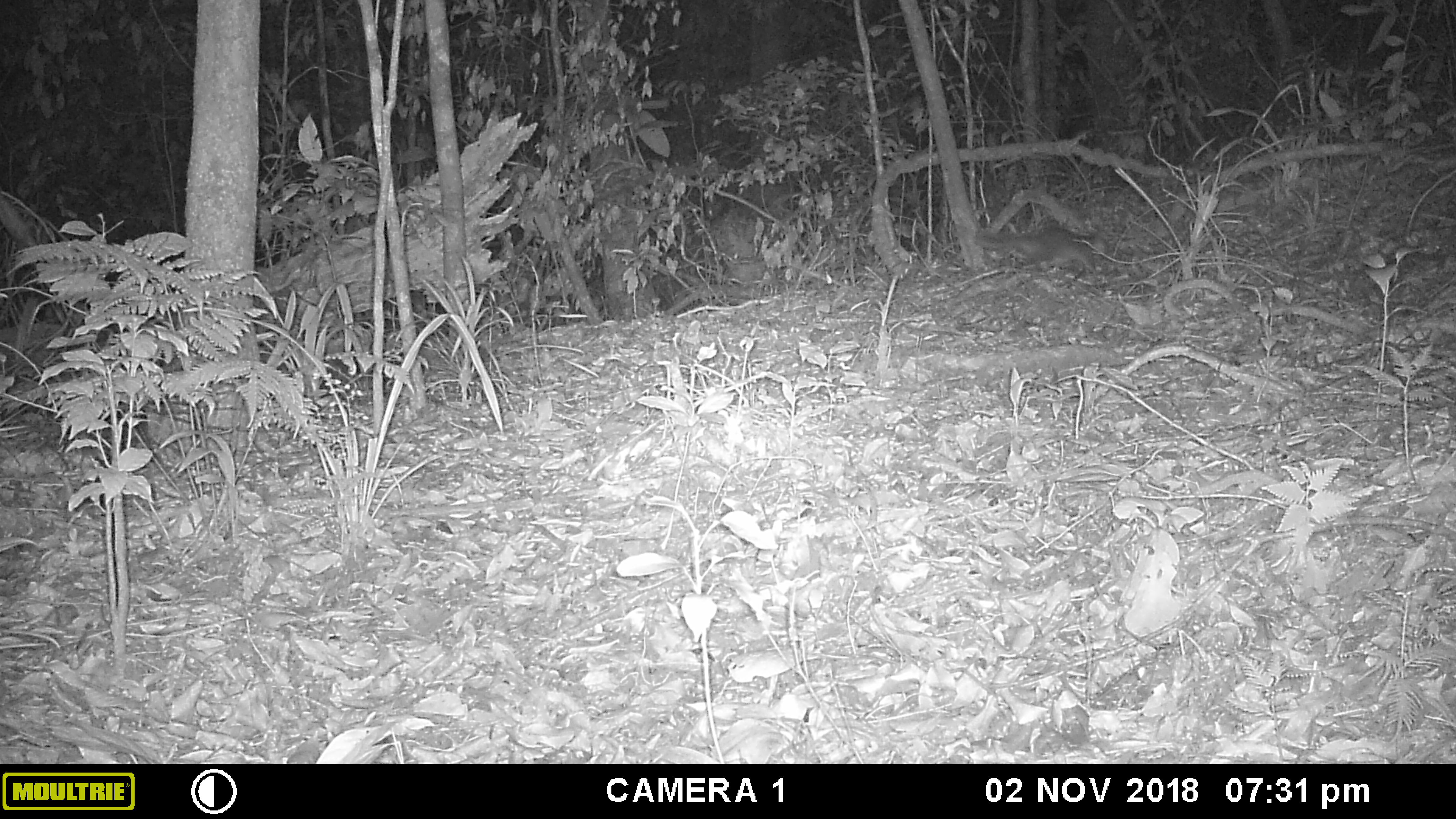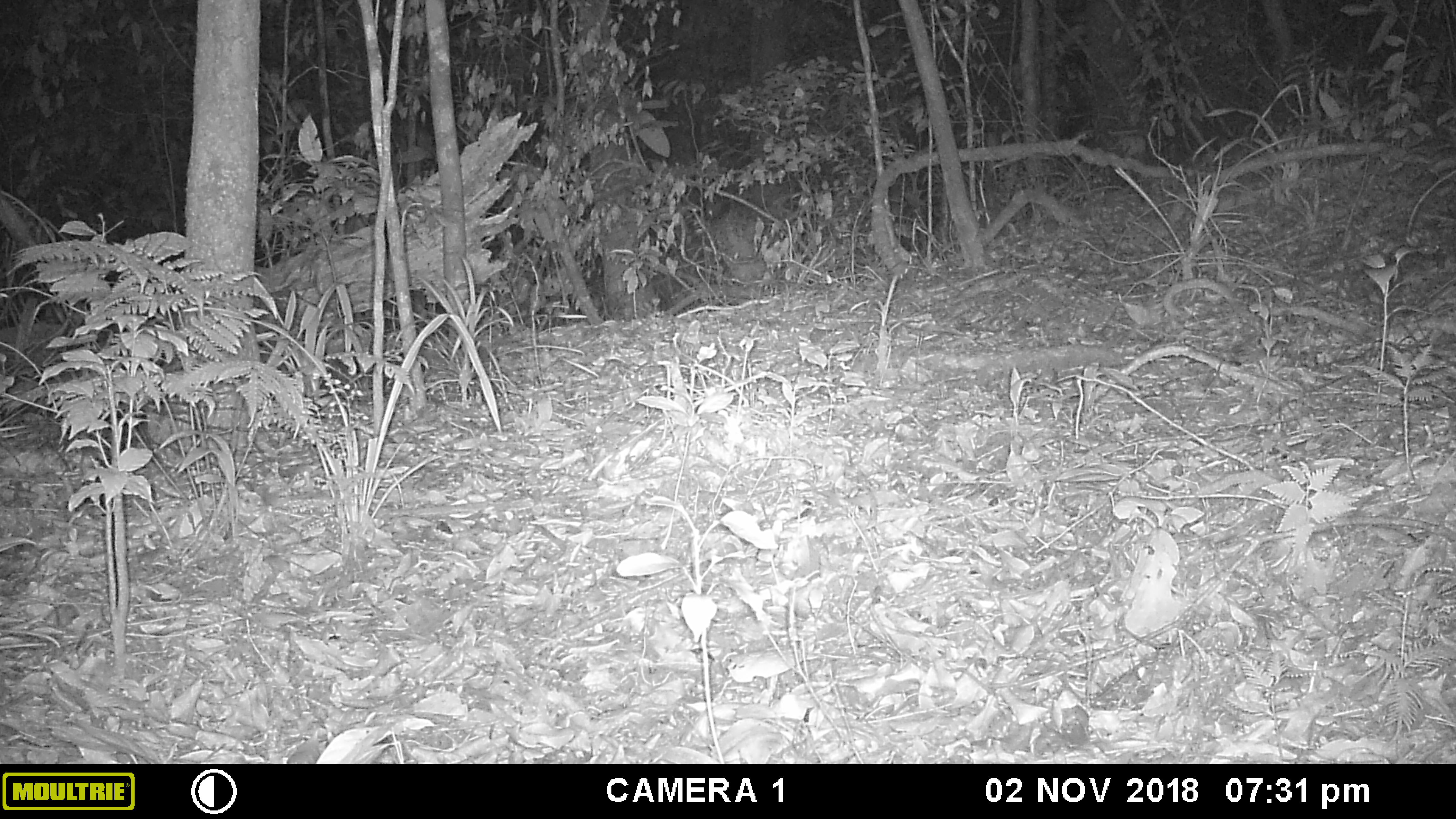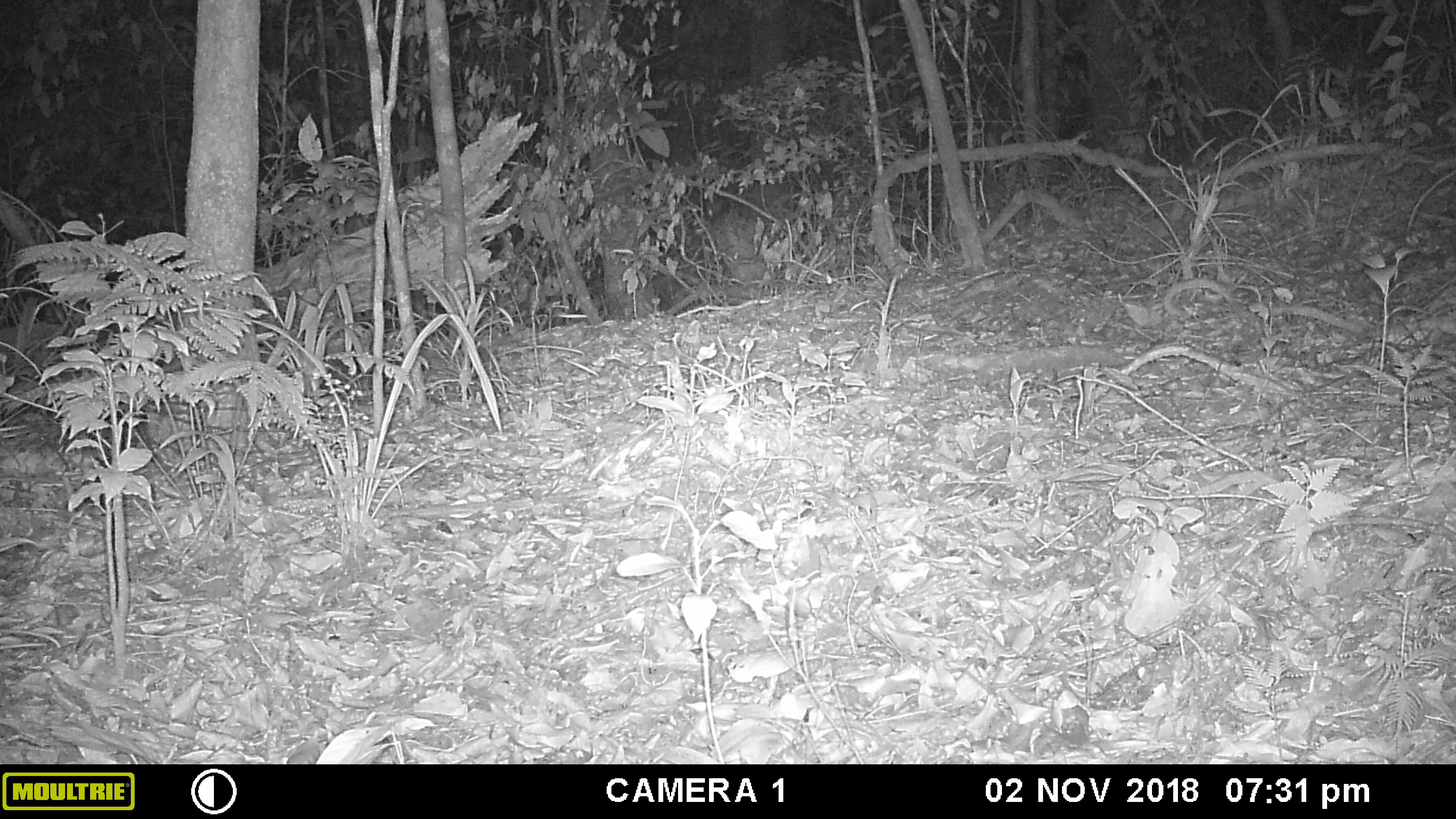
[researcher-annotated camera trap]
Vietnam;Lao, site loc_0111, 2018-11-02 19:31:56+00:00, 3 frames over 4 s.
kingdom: Animalia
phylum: Chordata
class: Mammalia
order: Carnivora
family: Mustelidae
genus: Melogale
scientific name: Melogale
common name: ferret badger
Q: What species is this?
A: Ferret badger (Melogale).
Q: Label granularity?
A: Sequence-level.